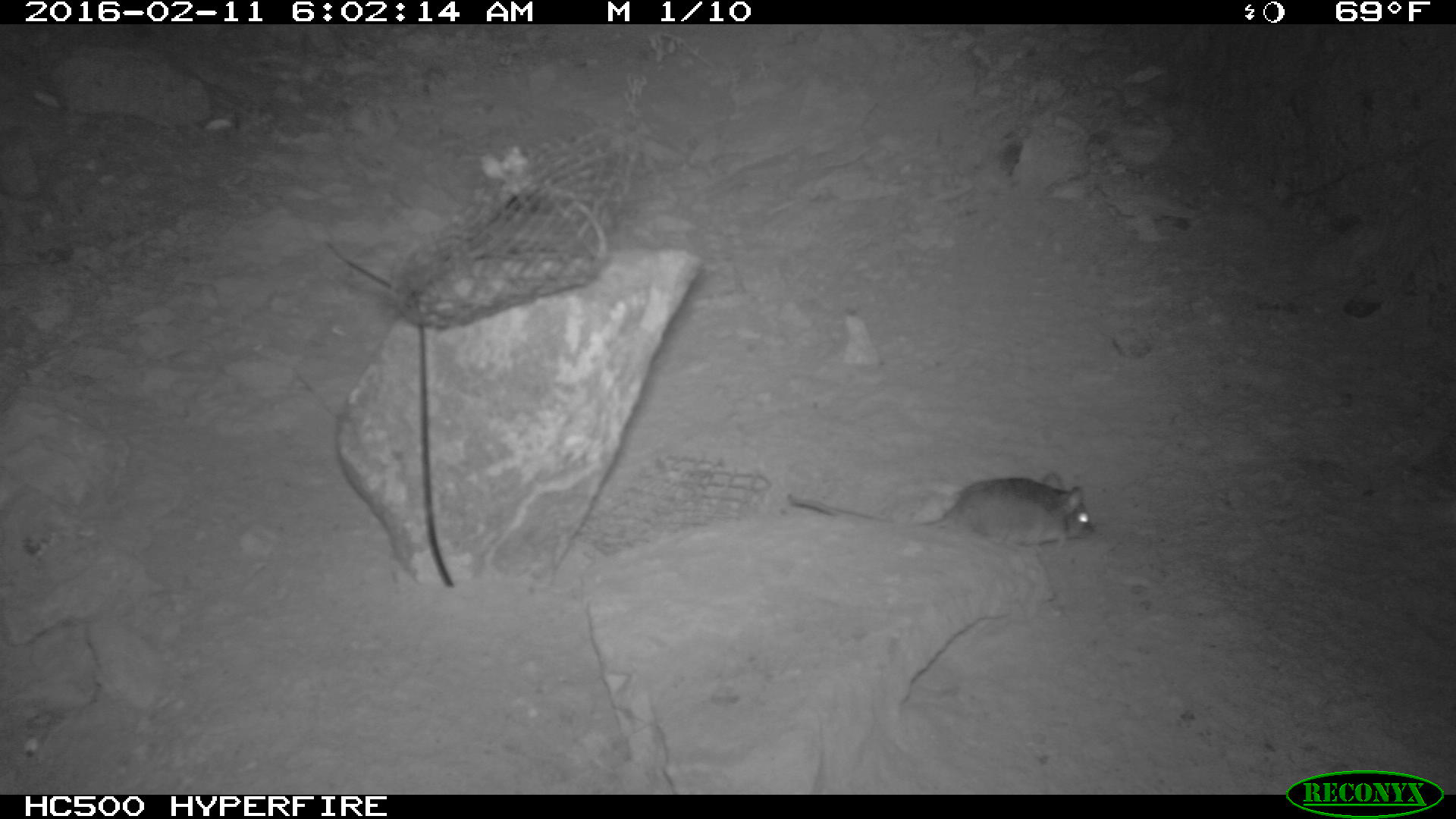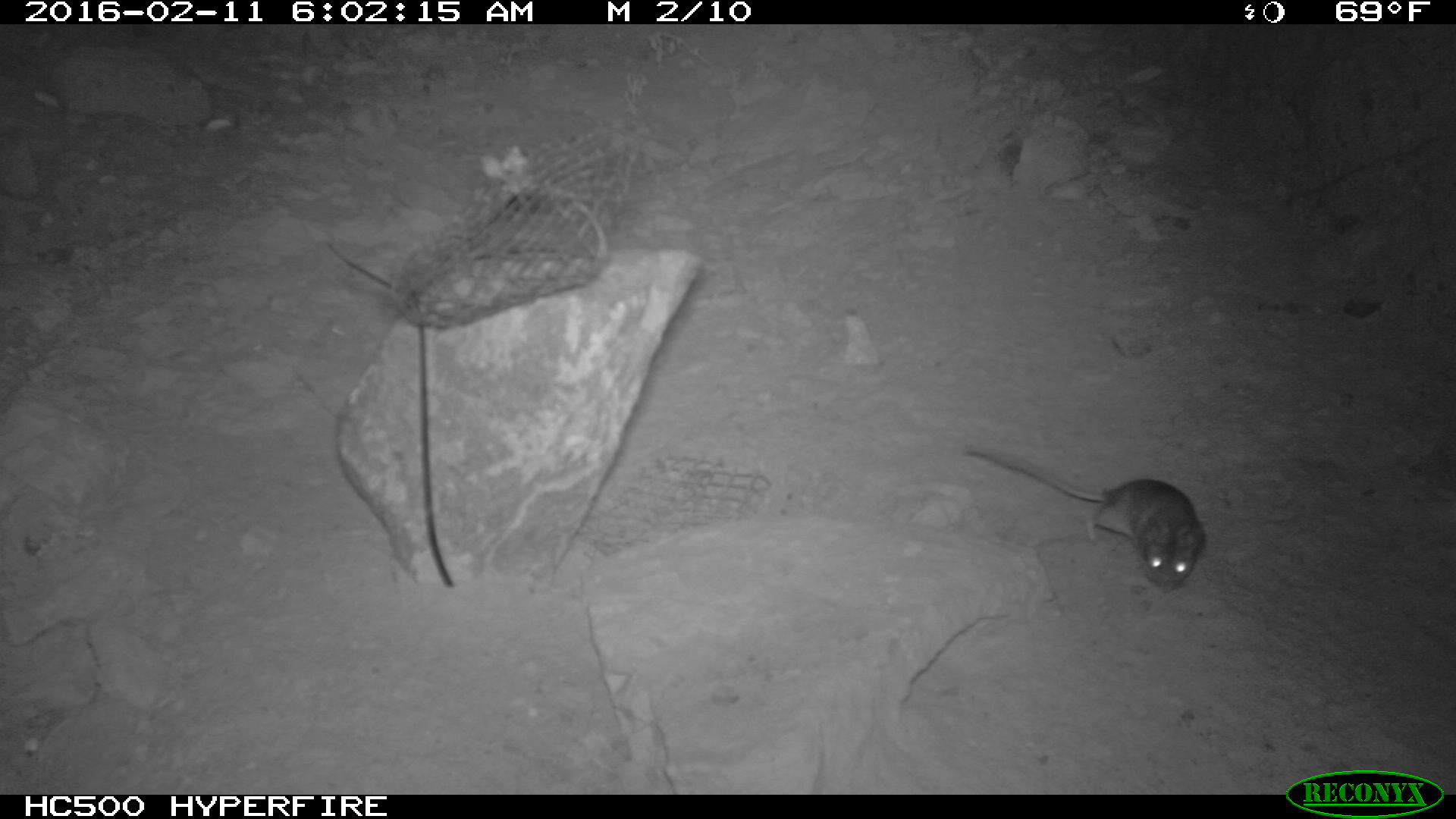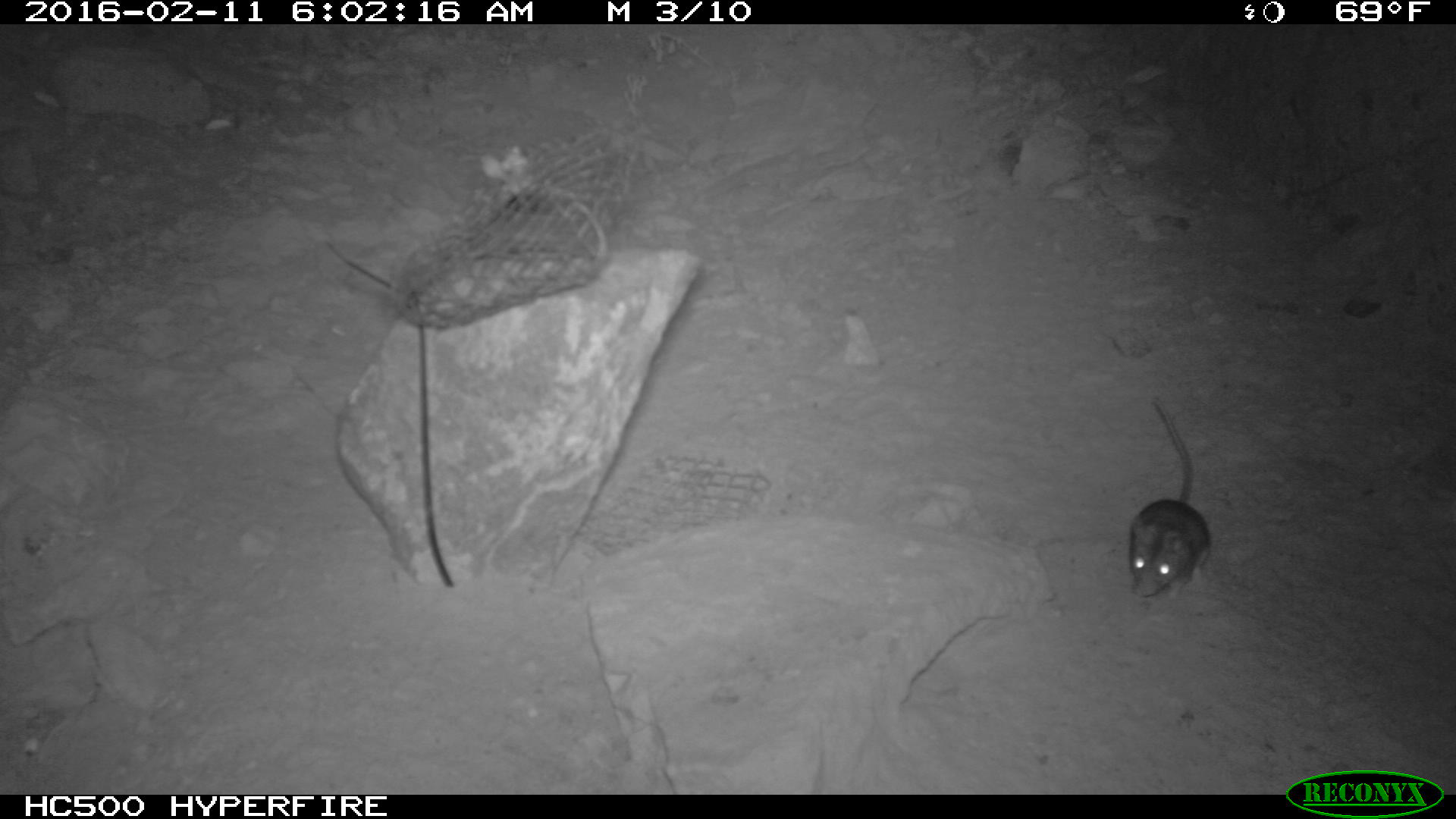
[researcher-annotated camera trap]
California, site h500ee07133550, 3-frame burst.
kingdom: Animalia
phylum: Chordata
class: Mammalia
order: Rodentia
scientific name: Rodentia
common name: rodent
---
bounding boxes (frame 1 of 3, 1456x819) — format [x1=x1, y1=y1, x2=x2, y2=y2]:
rodent: [x1=788, y1=469, x2=1093, y2=553]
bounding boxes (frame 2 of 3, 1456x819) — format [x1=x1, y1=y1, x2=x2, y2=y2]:
rodent: [x1=956, y1=441, x2=1208, y2=596]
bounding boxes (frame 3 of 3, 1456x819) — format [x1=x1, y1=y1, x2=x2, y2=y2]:
rodent: [x1=1129, y1=398, x2=1216, y2=600]